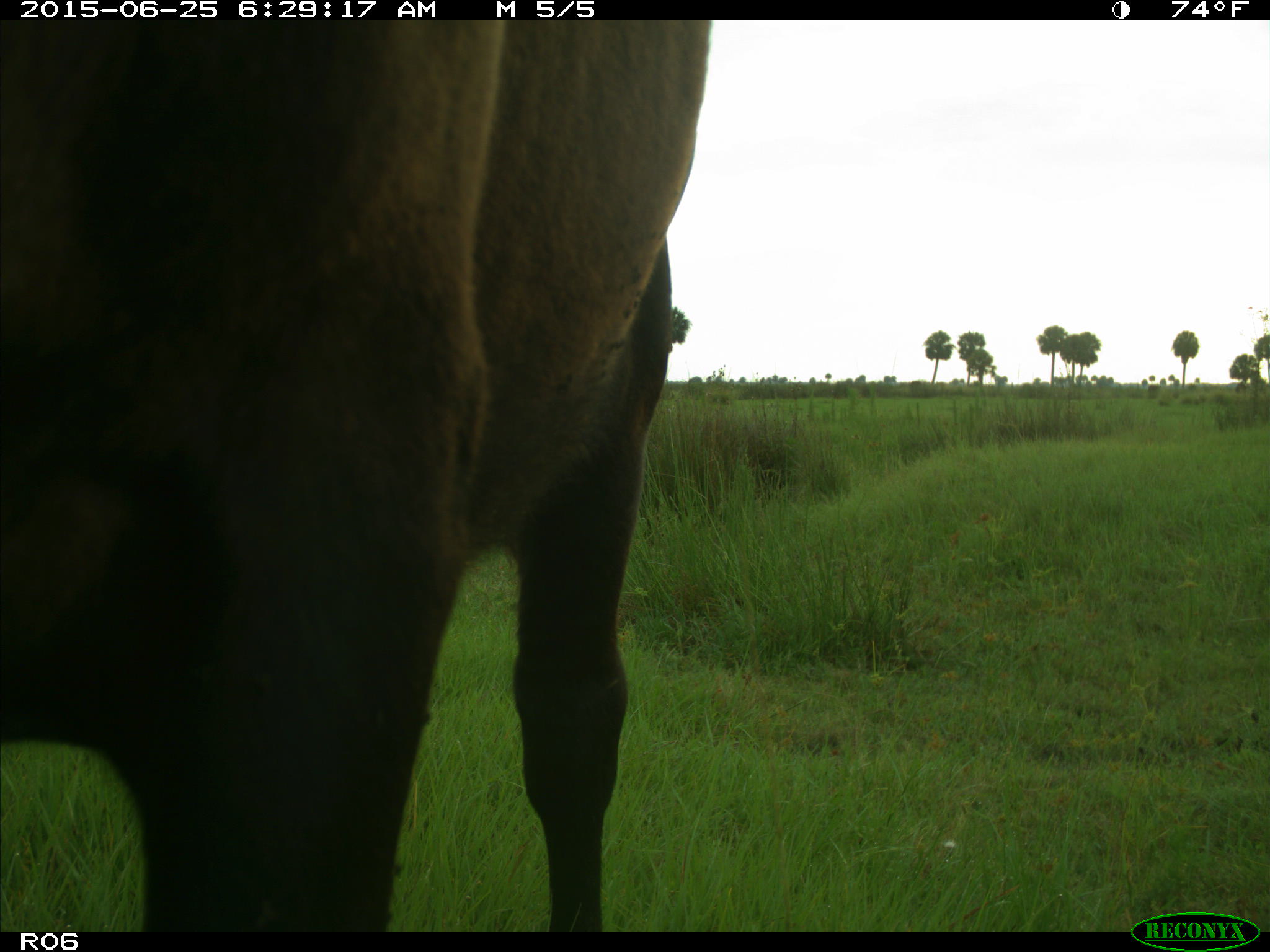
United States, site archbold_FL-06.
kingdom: Animalia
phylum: Chordata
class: Mammalia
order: Artiodactyla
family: Bovidae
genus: Bos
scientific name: Bos taurus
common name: domestic cow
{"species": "Bos taurus (domestic cow)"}